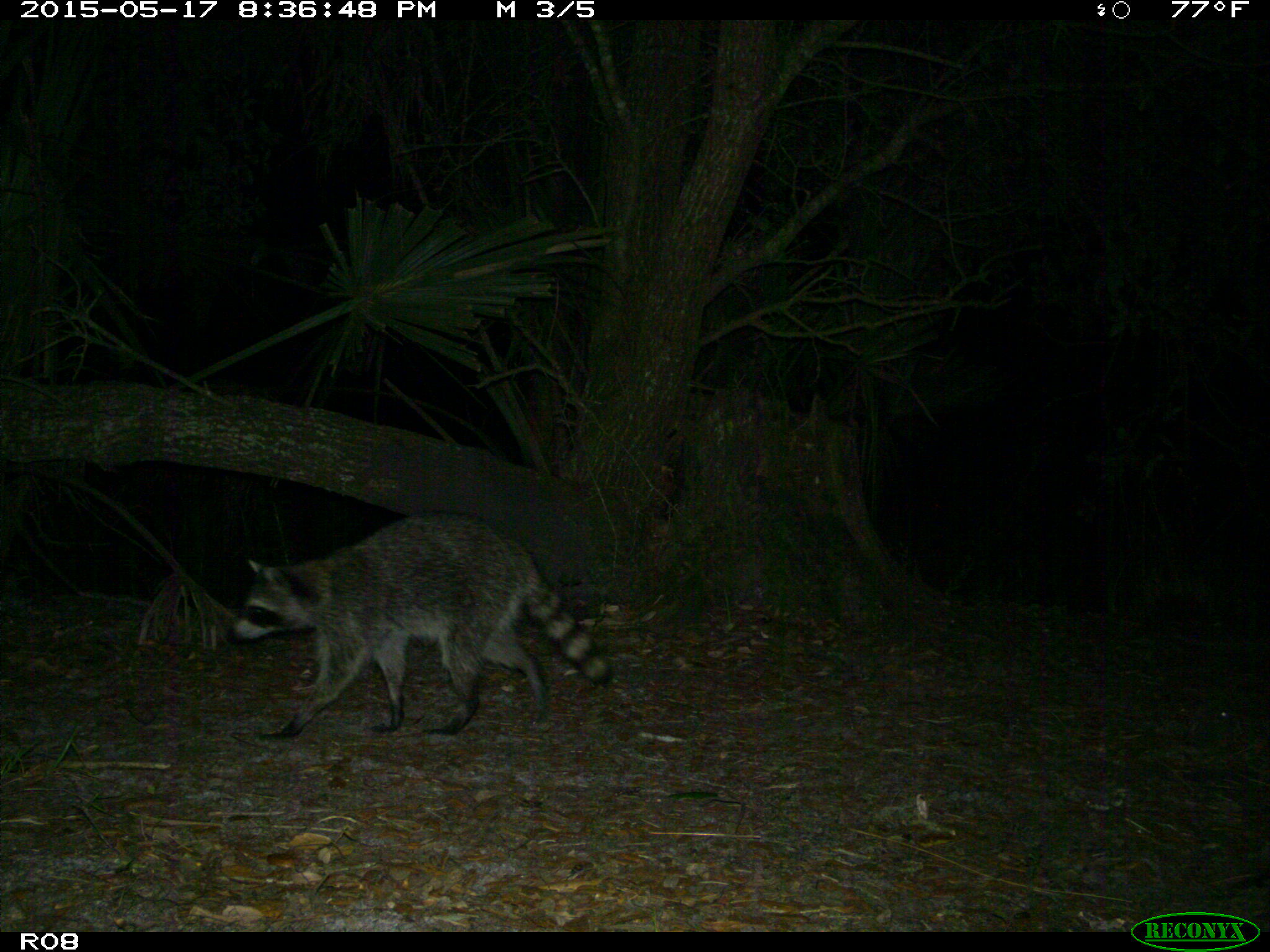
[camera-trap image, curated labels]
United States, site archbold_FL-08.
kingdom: Animalia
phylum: Chordata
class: Mammalia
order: Carnivora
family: Procyonidae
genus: Procyon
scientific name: Procyon lotor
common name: common raccoon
Procyon lotor (common raccoon).